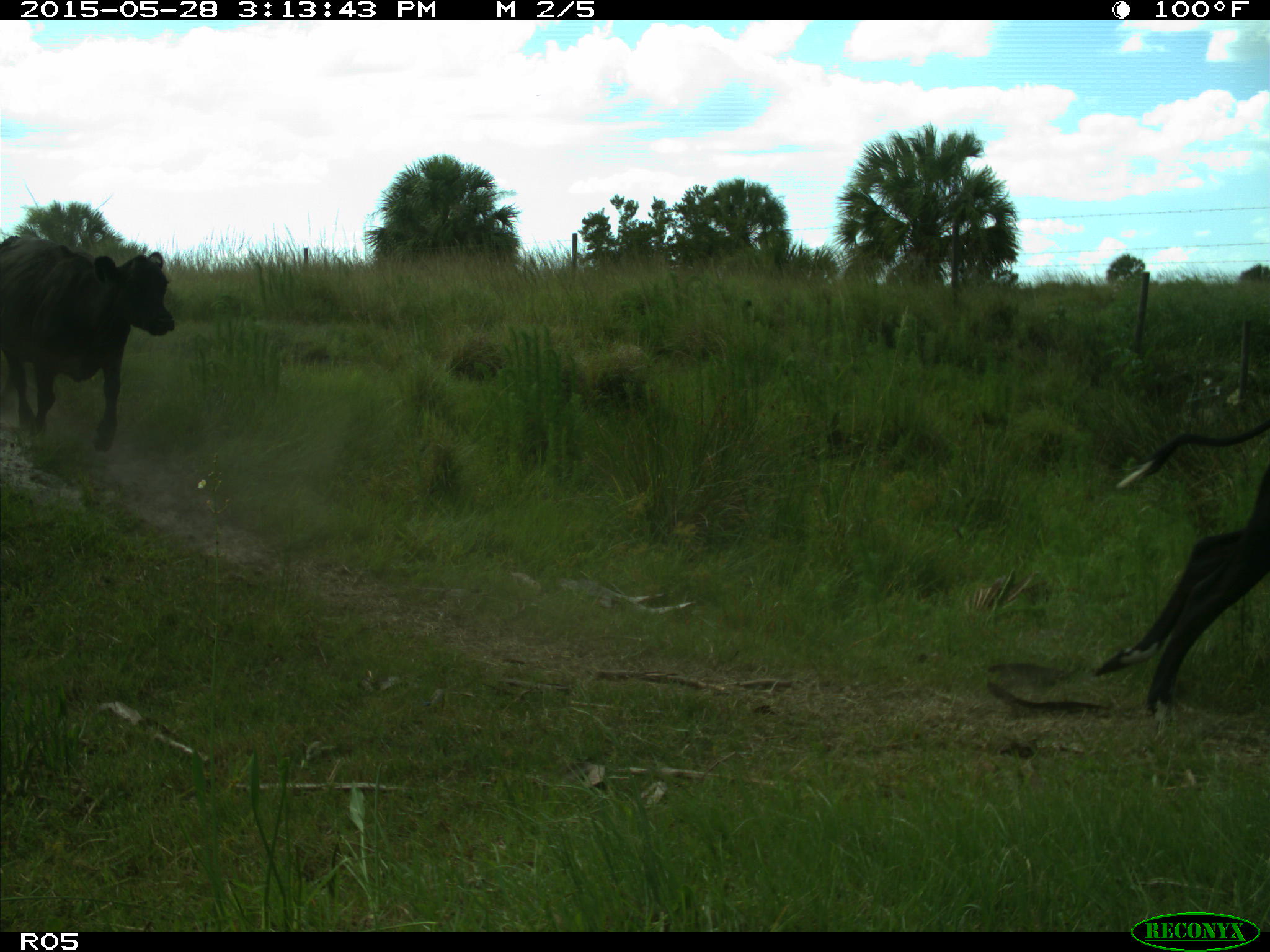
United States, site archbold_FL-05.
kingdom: Animalia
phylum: Chordata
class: Mammalia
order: Artiodactyla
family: Bovidae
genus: Bos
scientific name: Bos taurus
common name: domestic cow